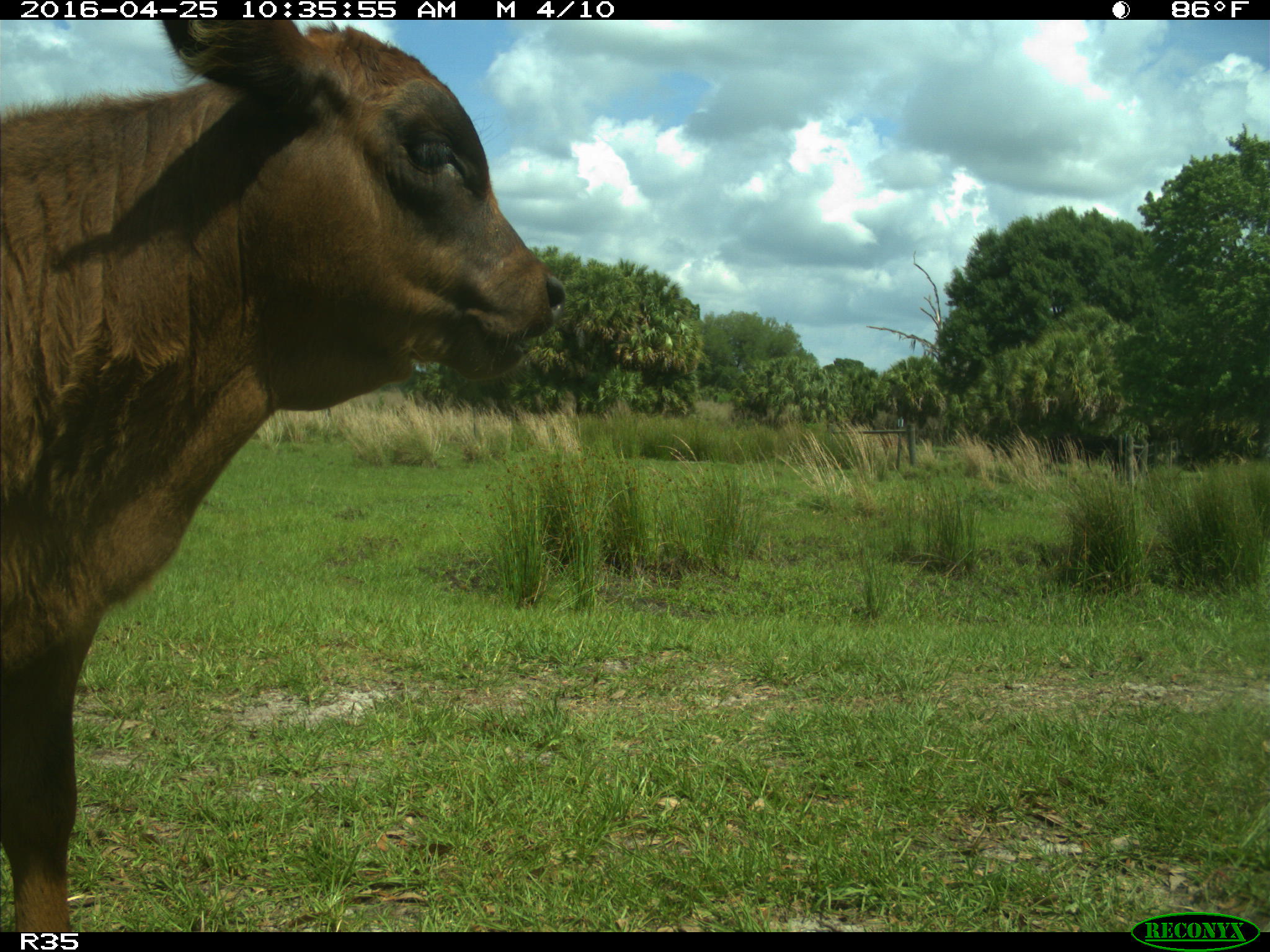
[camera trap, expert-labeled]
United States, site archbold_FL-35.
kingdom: Animalia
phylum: Chordata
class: Mammalia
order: Artiodactyla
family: Bovidae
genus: Bos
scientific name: Bos taurus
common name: domestic cow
Bos taurus (domestic cow).